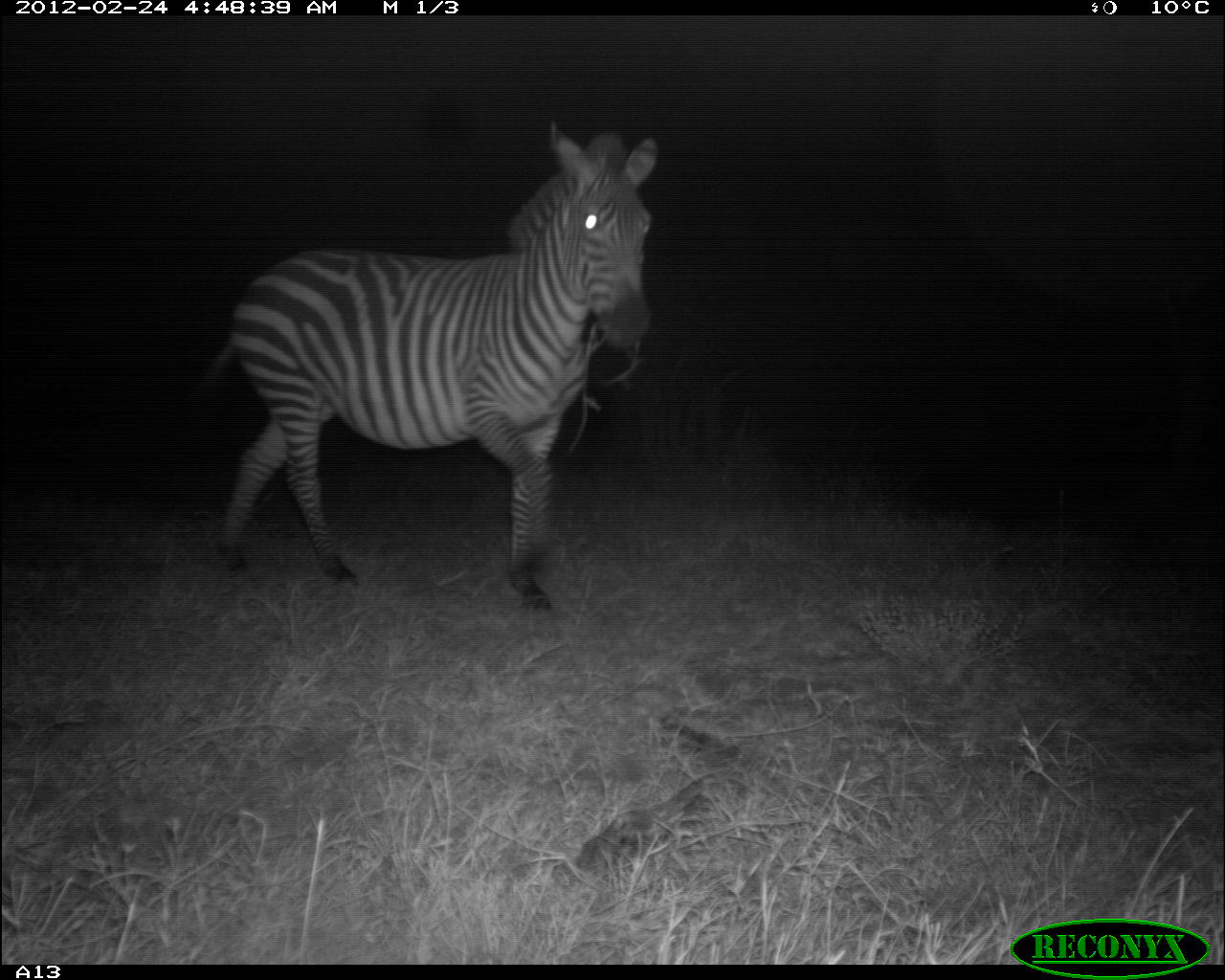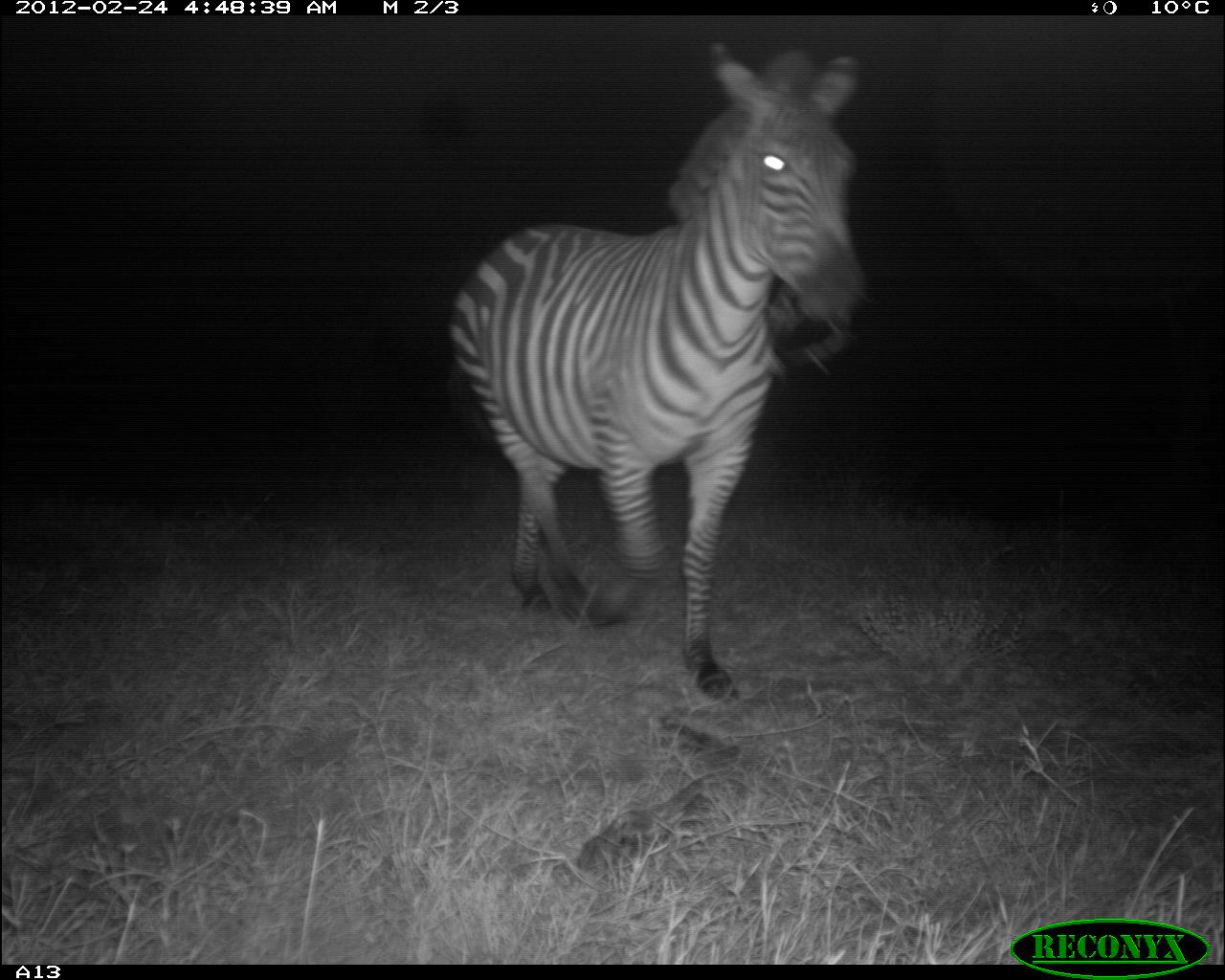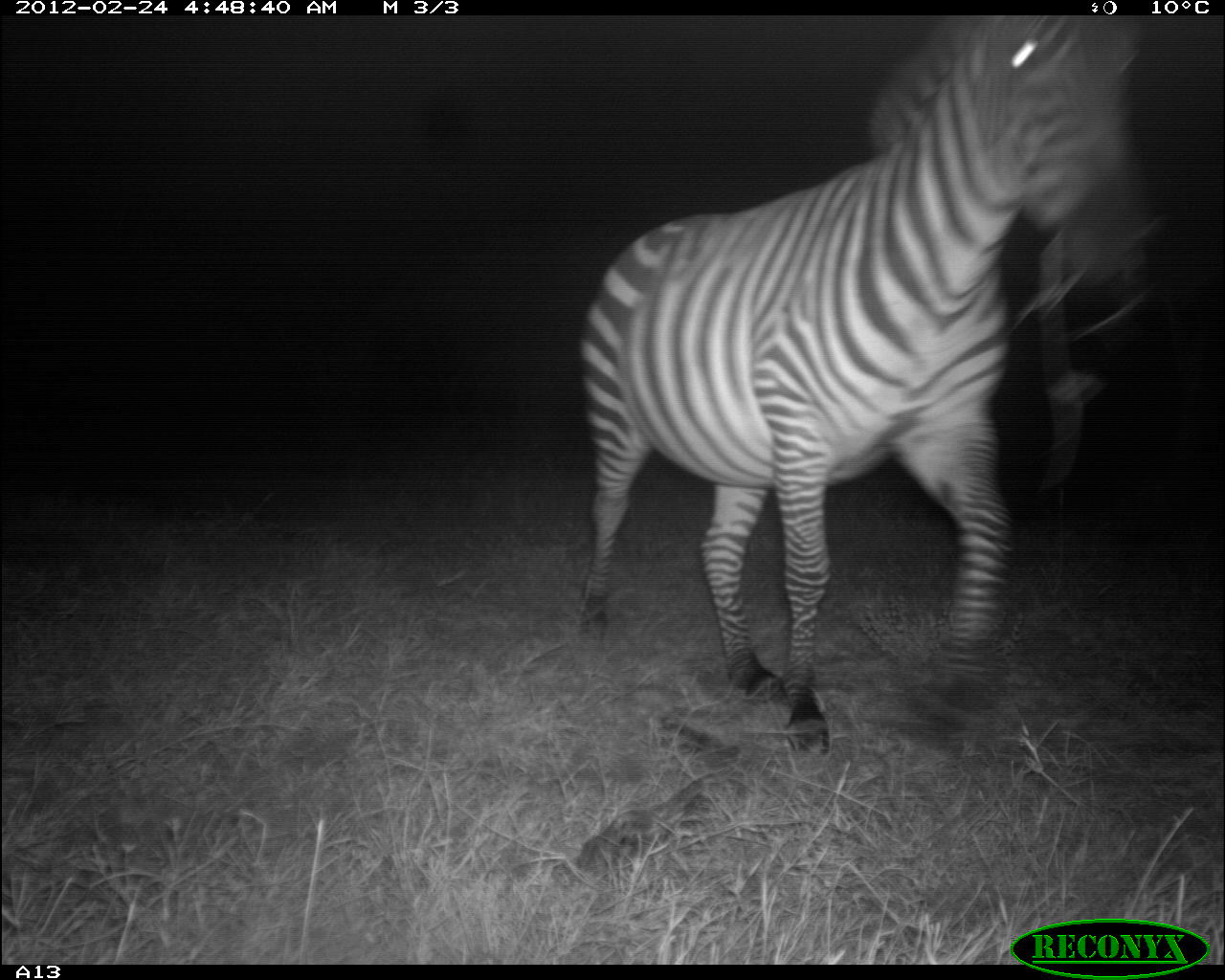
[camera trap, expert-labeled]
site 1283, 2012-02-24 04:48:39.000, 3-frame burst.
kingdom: Animalia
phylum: Chordata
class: Mammalia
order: Perissodactyla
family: Equidae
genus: Equus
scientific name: Equus quagga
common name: plains zebra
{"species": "Equus quagga (plains zebra)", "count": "1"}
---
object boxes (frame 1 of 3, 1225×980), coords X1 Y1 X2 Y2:
equus quagga: 187 115 662 622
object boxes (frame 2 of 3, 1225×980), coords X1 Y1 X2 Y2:
equus quagga: 442 36 874 708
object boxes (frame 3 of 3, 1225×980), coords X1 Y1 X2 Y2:
equus quagga: 572 15 1151 753